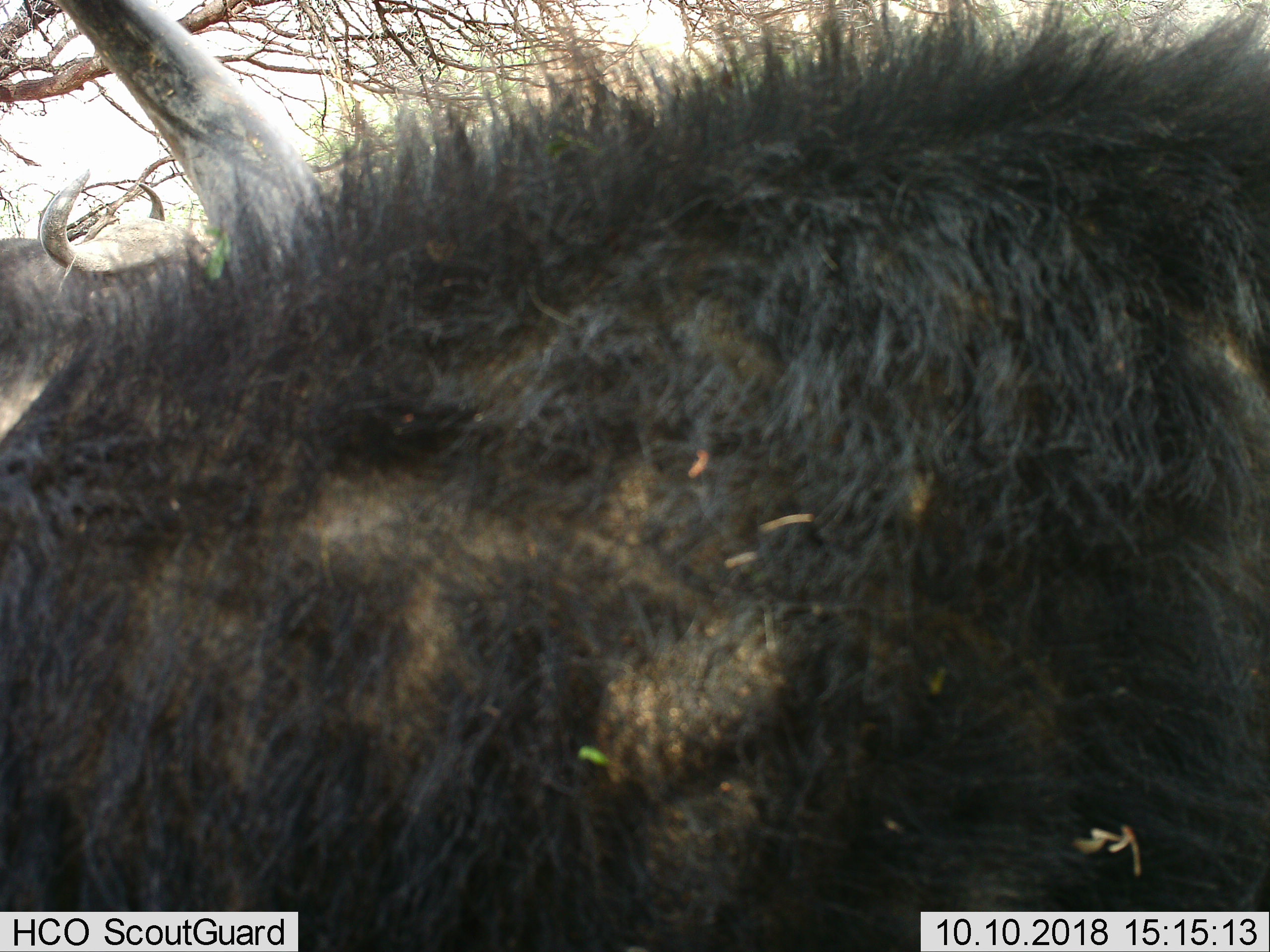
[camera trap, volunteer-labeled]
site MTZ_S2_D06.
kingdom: Animalia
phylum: Chordata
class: Mammalia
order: Artiodactyla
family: Bovidae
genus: Syncerus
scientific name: Syncerus caffer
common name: african buffalo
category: buffalo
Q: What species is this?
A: Buffalo (african buffalo) (Syncerus caffer).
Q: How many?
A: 2.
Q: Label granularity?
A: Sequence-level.